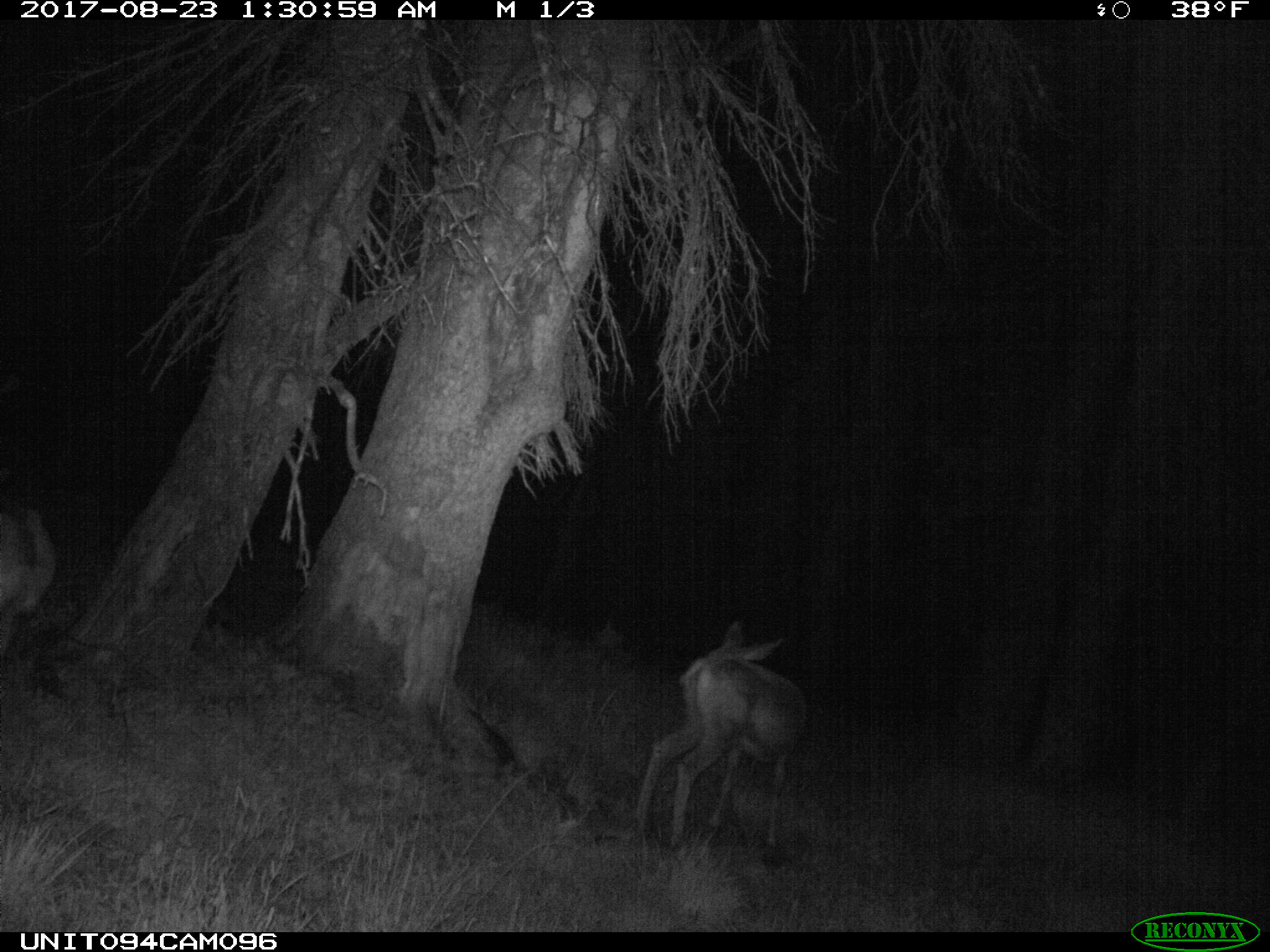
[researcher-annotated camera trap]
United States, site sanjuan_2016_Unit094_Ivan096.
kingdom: Animalia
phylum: Chordata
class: Mammalia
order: Artiodactyla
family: Cervidae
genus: Odocoileus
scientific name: Odocoileus hemionus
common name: mule deer